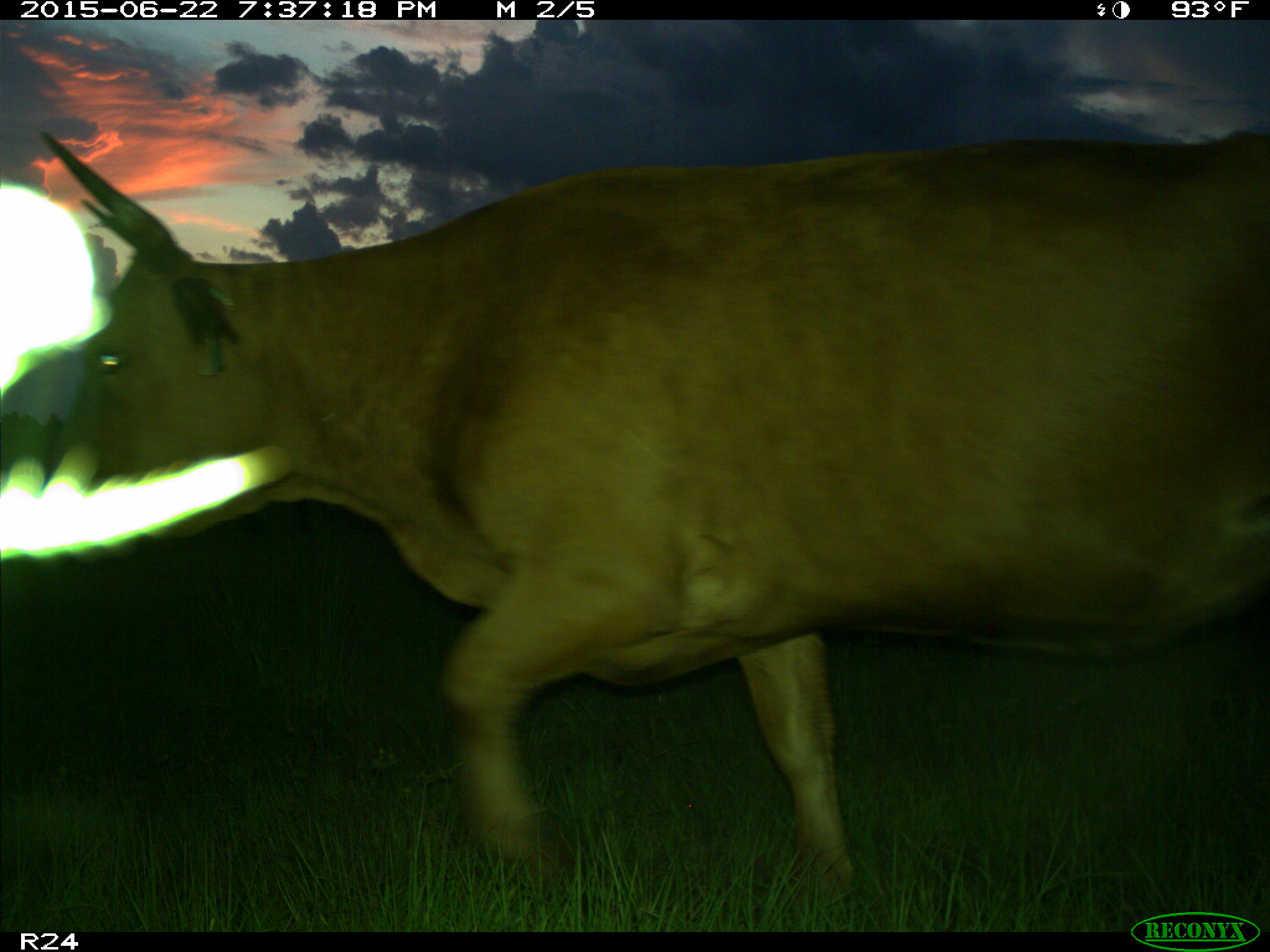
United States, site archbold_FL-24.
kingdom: Animalia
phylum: Chordata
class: Mammalia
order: Artiodactyla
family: Bovidae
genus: Bos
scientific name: Bos taurus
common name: domestic cow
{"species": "Bos taurus (domestic cow)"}